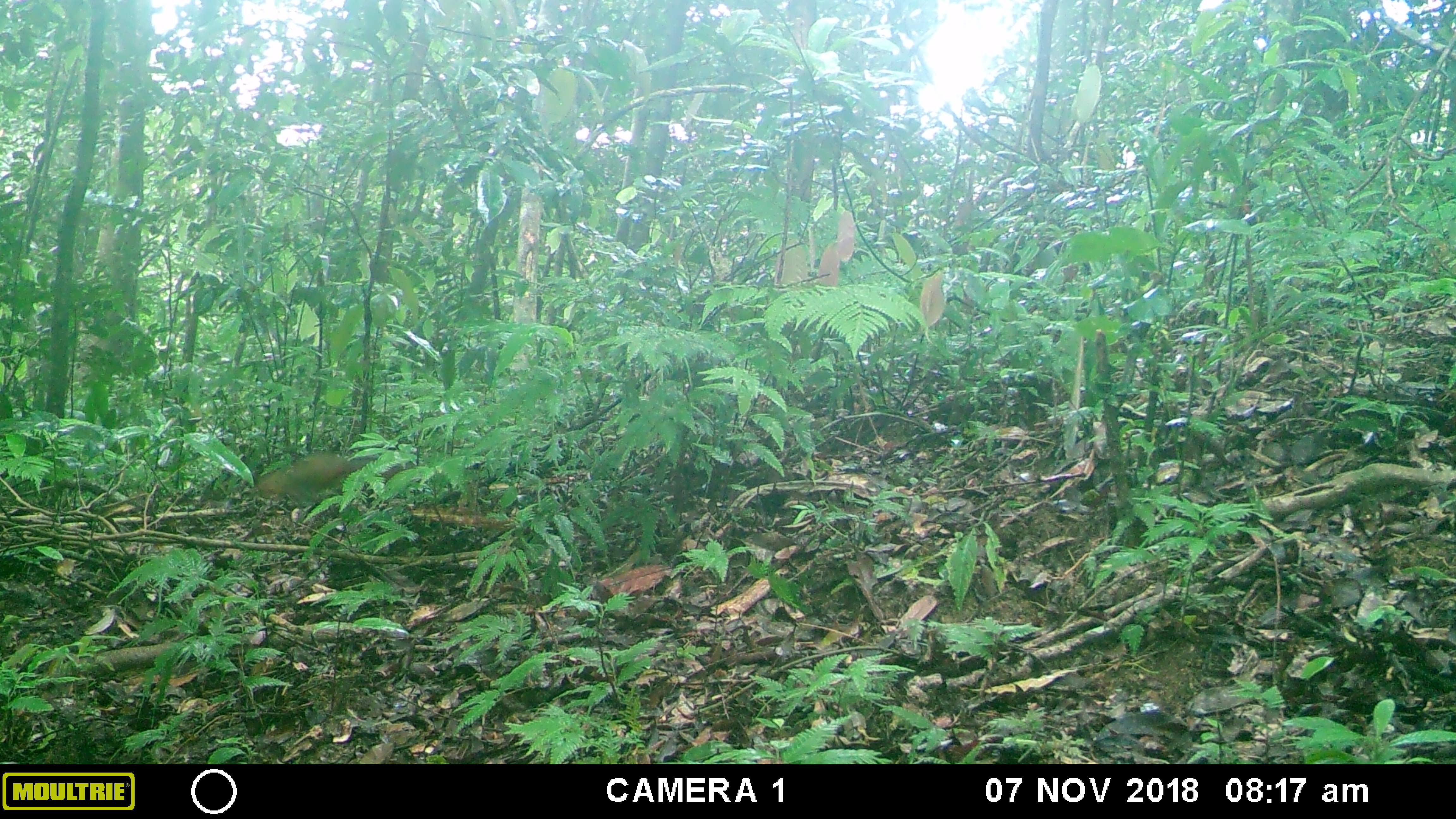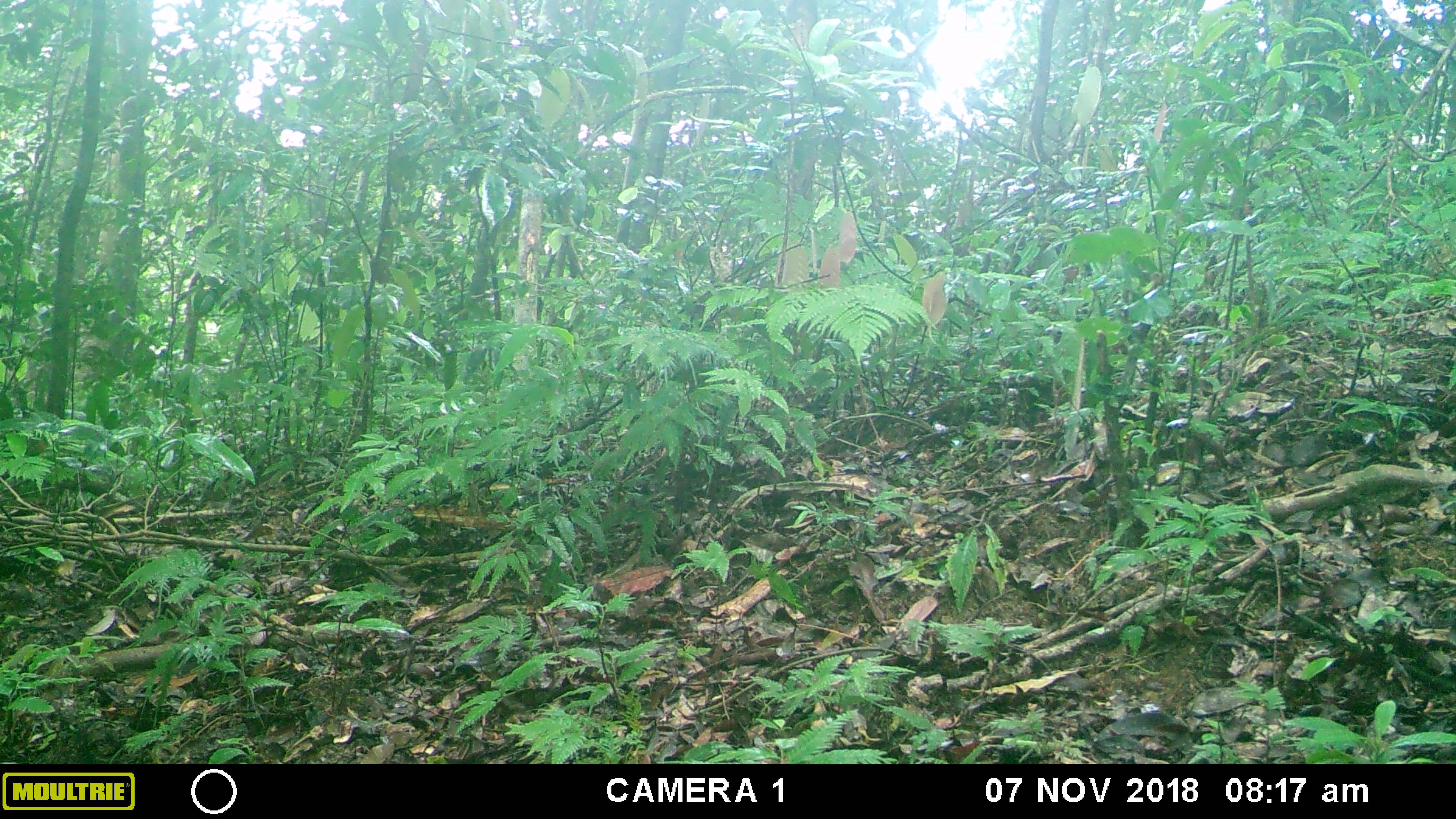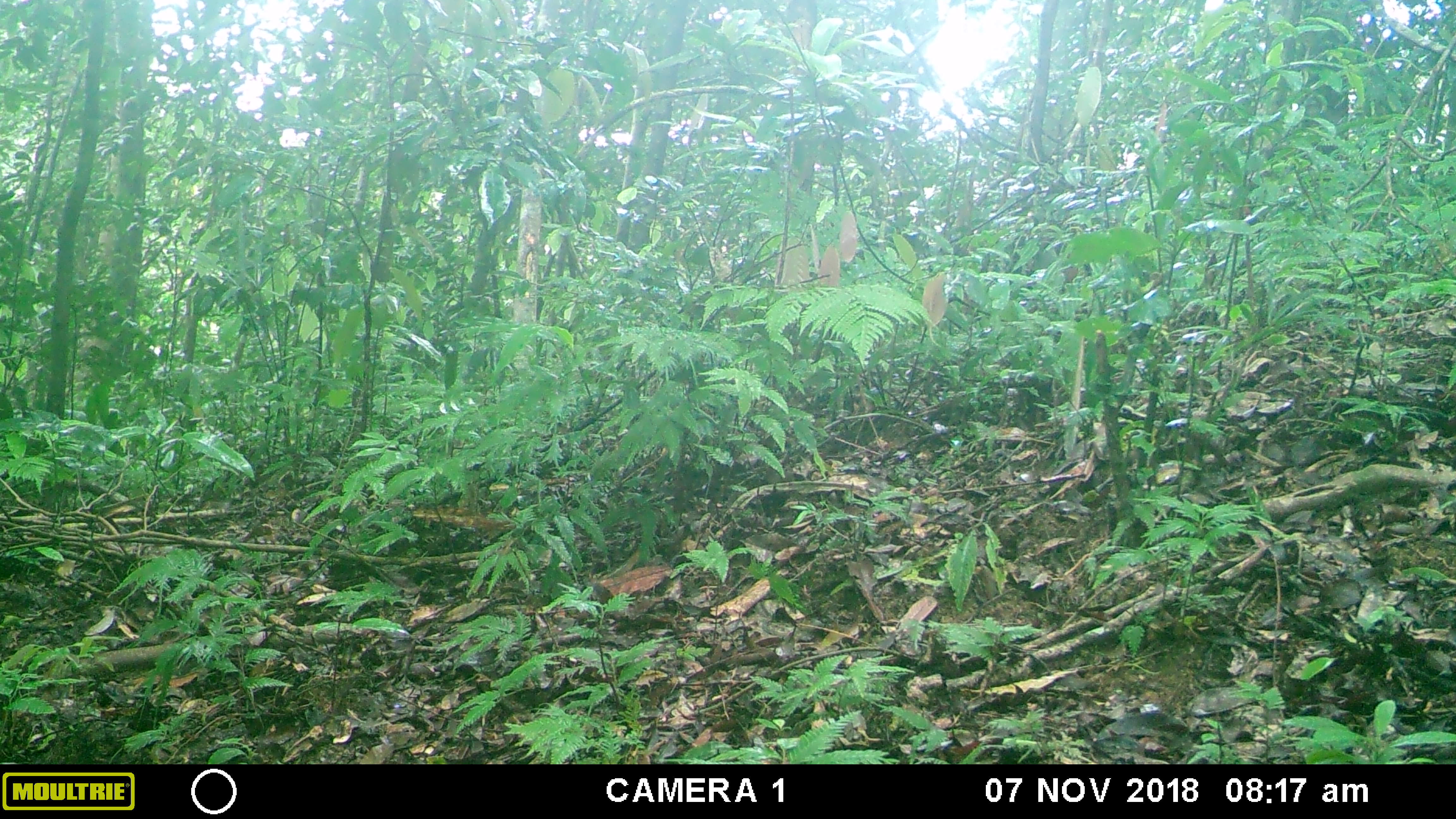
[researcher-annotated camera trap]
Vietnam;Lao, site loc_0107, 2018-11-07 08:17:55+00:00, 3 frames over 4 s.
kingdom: Animalia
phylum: Chordata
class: Mammalia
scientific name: Mammalia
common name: mammal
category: unidentified small mammal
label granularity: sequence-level